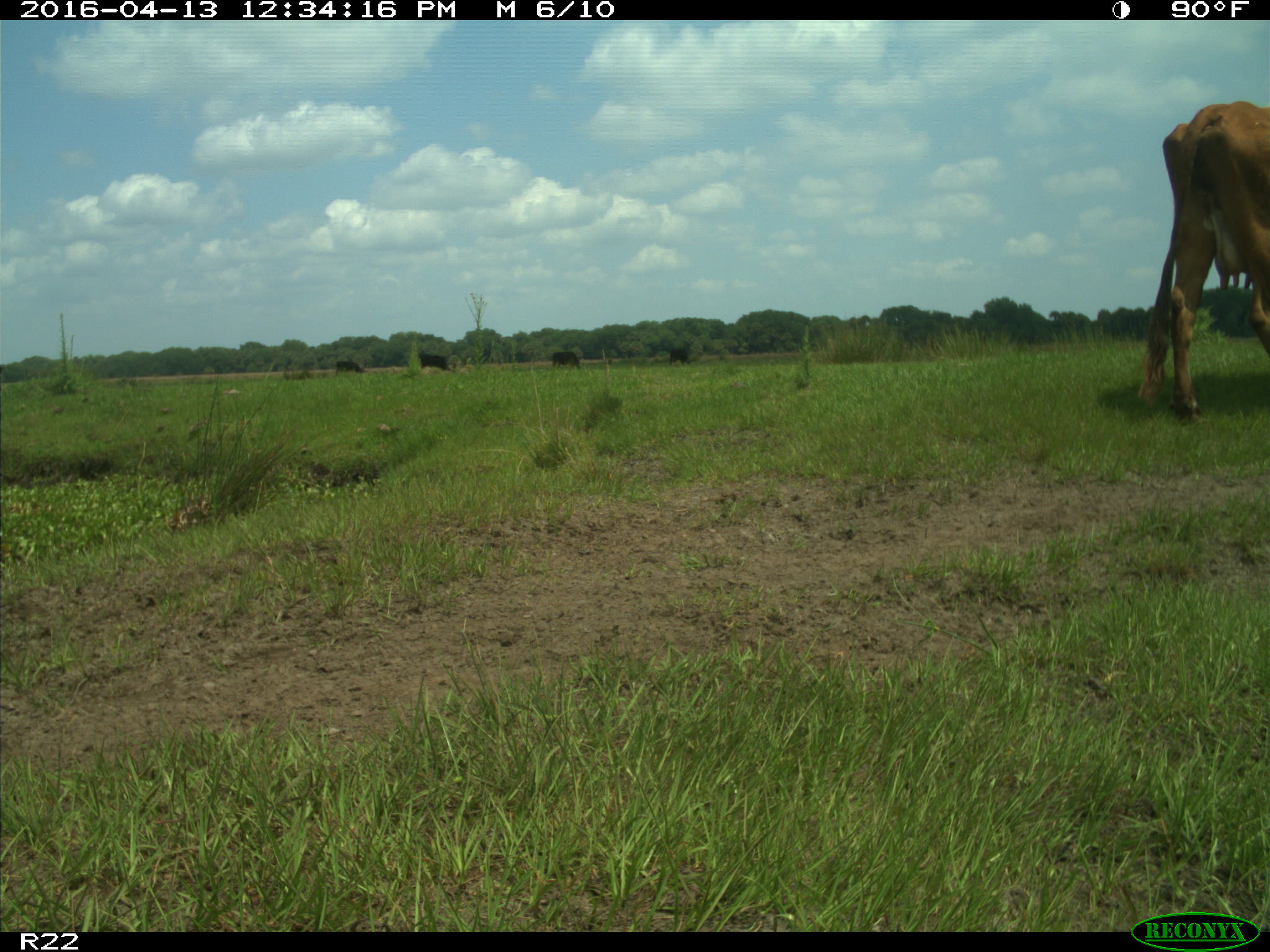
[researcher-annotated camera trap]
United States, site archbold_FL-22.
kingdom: Animalia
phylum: Chordata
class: Mammalia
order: Artiodactyla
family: Bovidae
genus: Bos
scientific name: Bos taurus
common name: domestic cow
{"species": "Bos taurus (domestic cow)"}